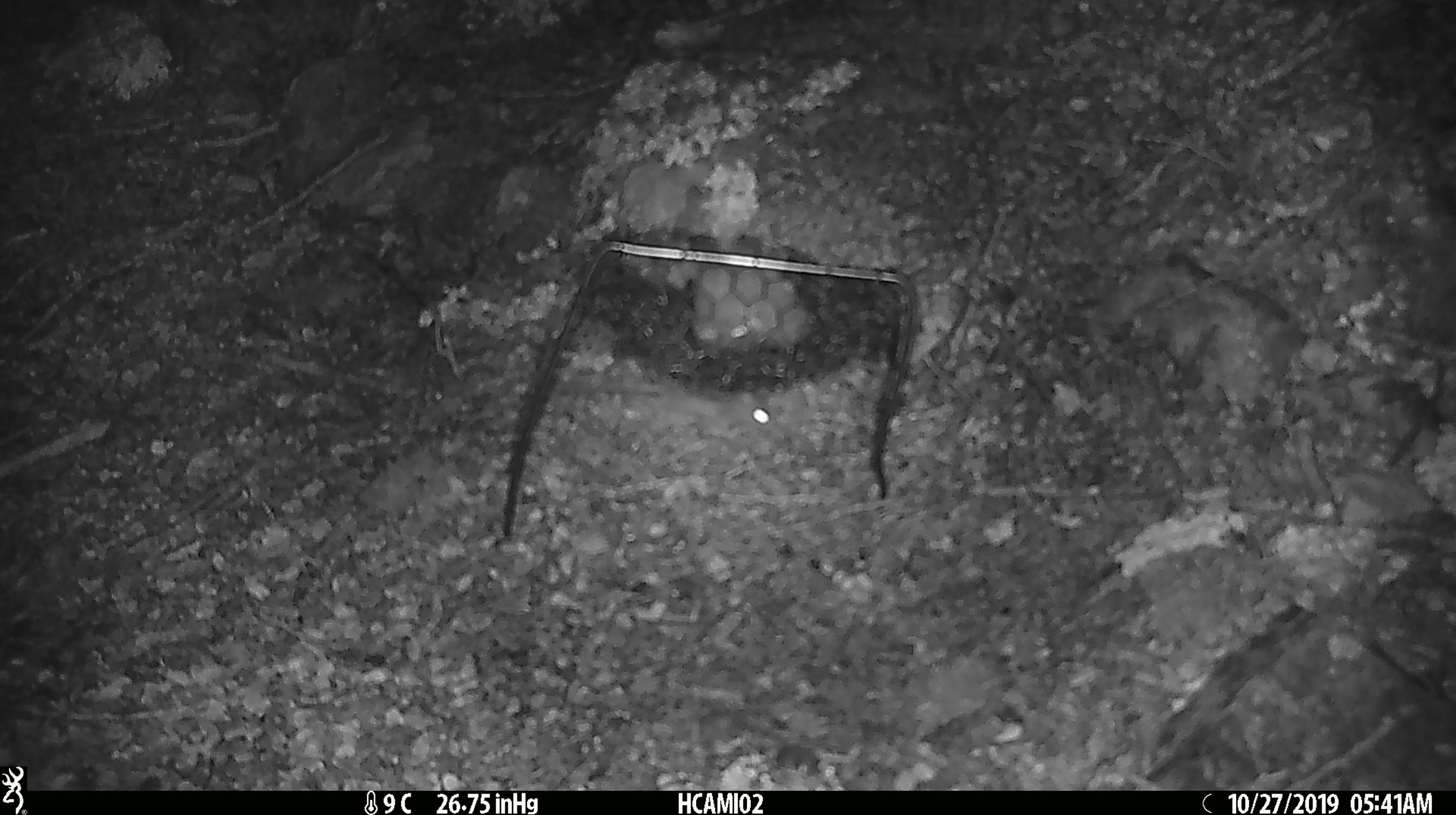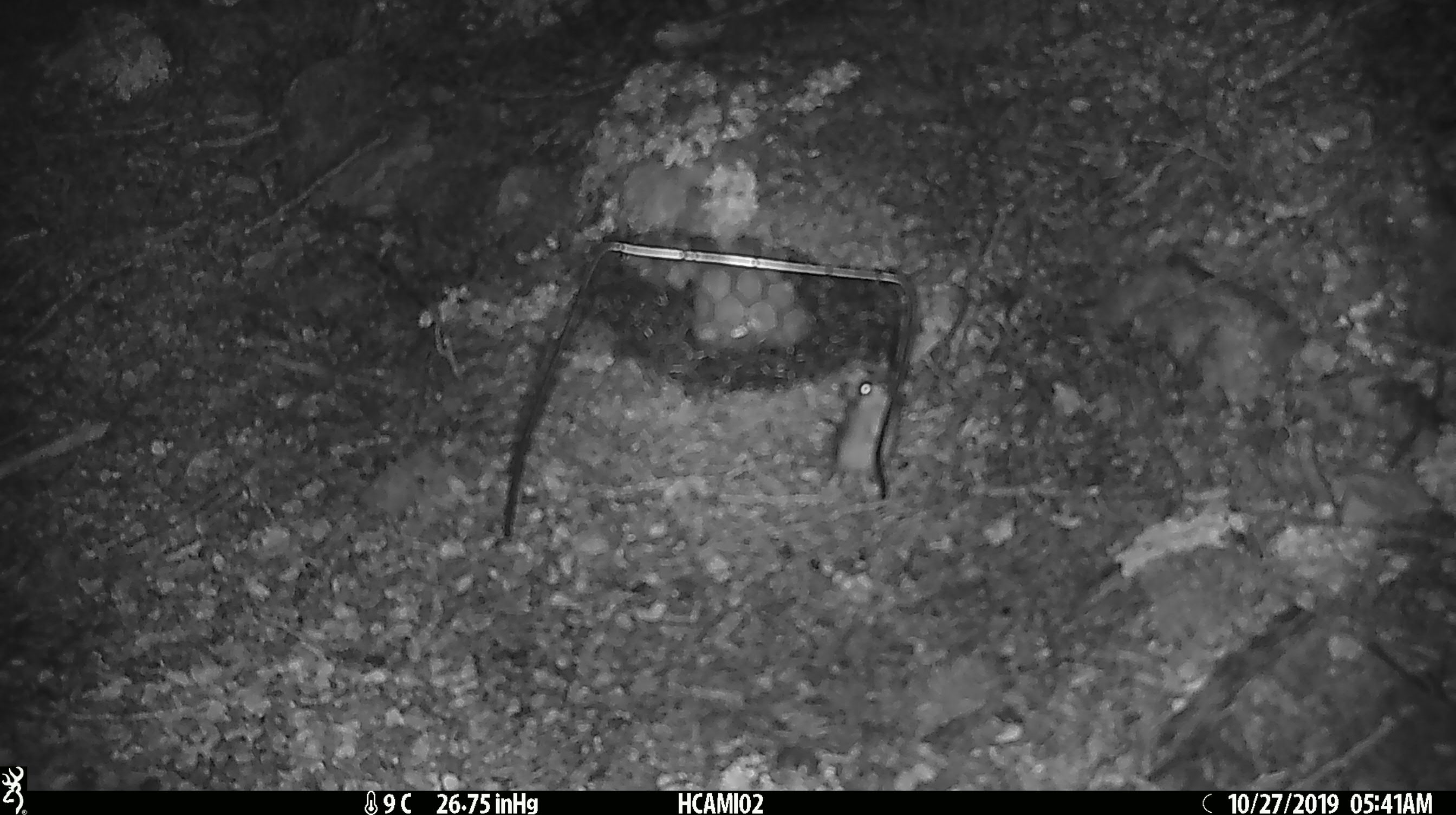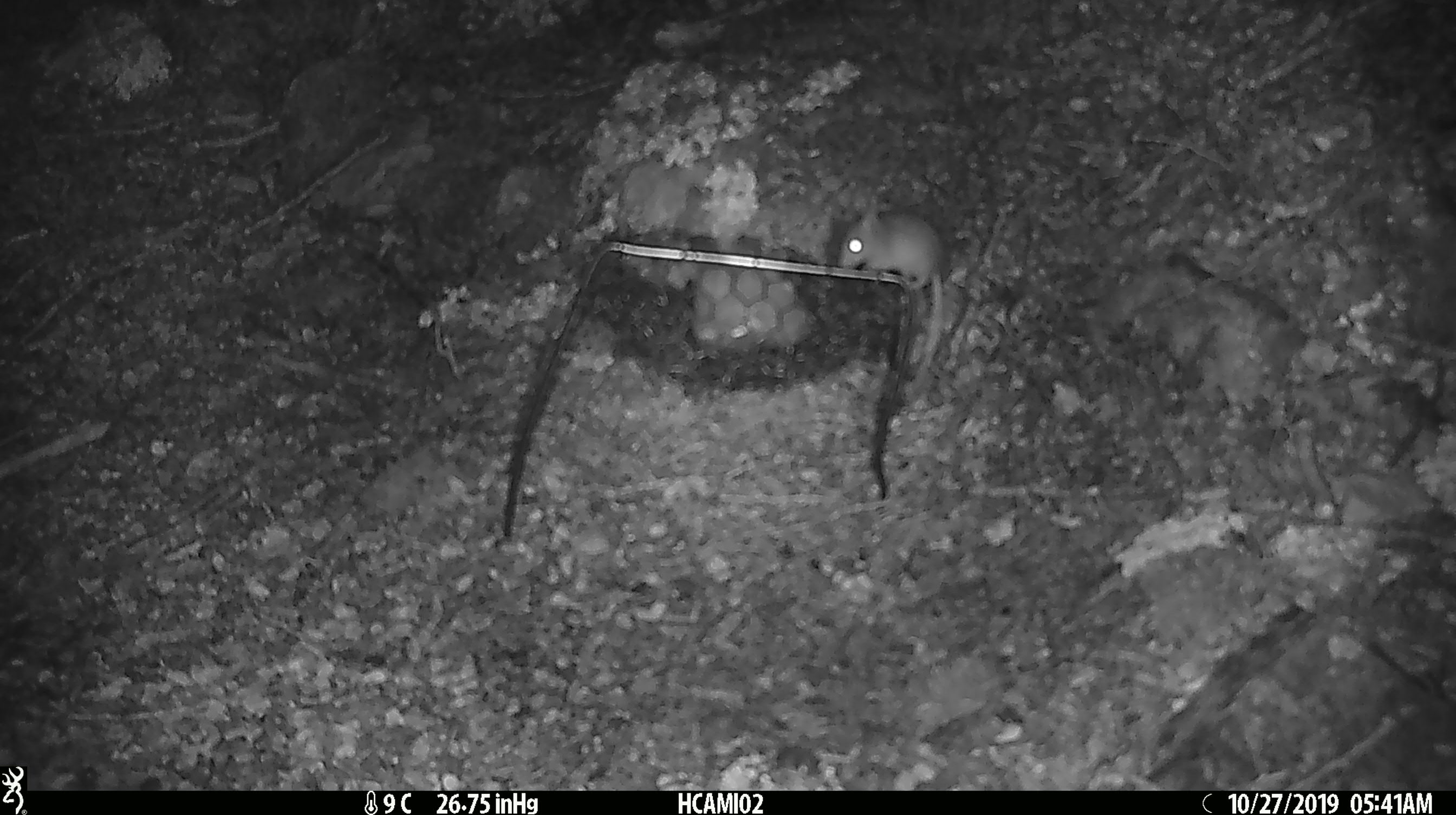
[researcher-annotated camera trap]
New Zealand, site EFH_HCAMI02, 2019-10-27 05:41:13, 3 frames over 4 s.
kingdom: Animalia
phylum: Chordata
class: Mammalia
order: Rodentia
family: Muridae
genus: Mus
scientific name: Mus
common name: mouse